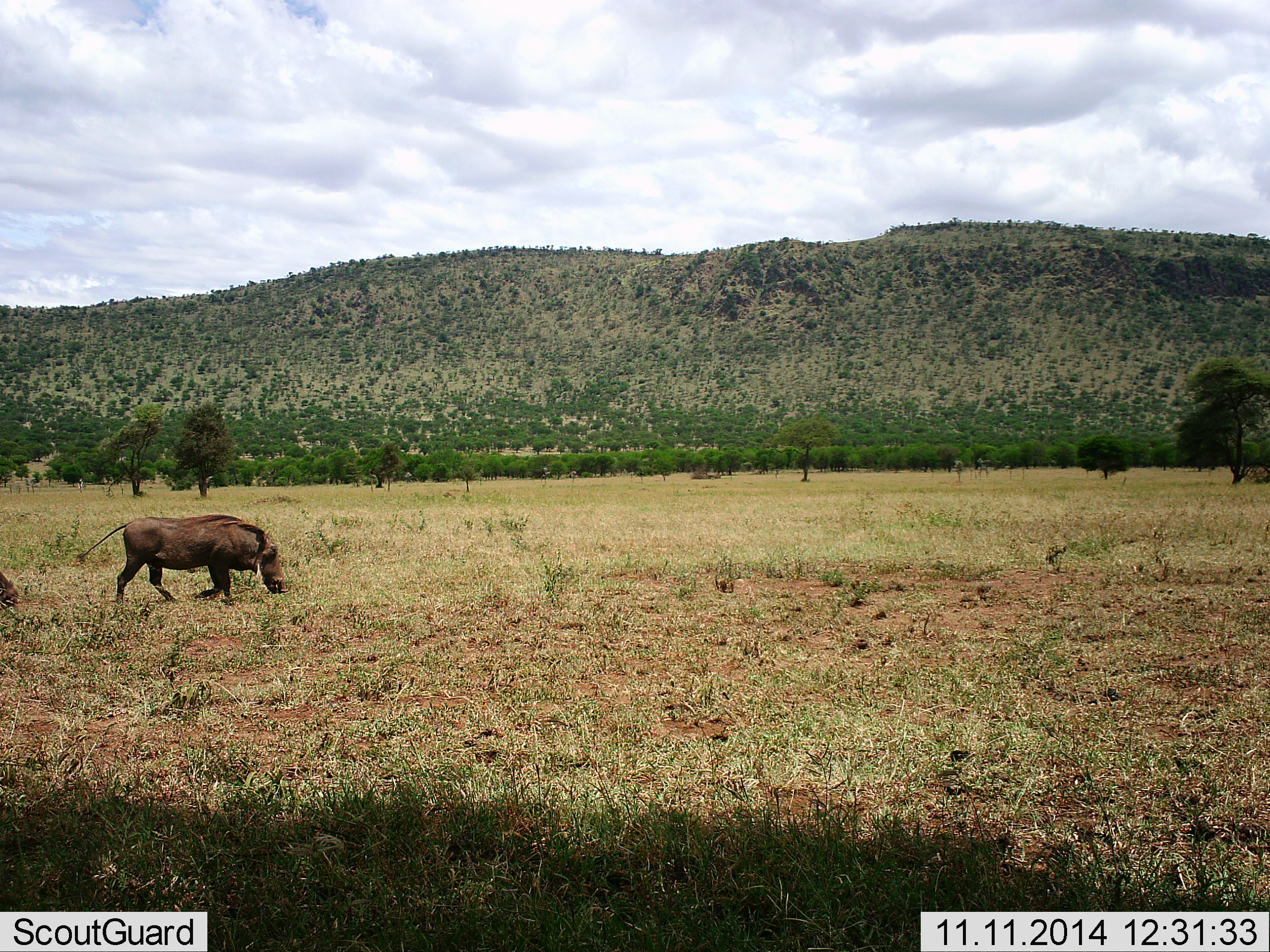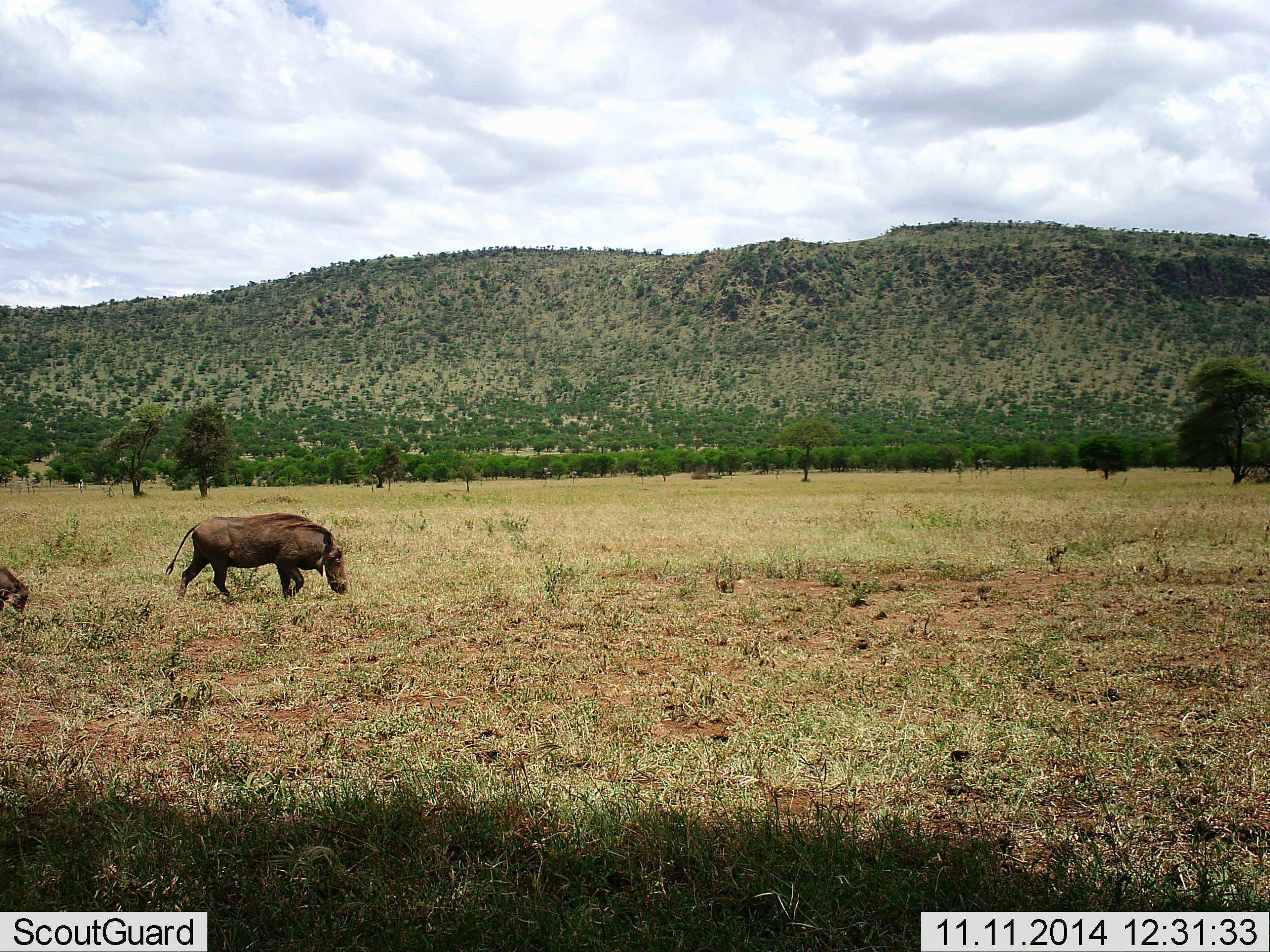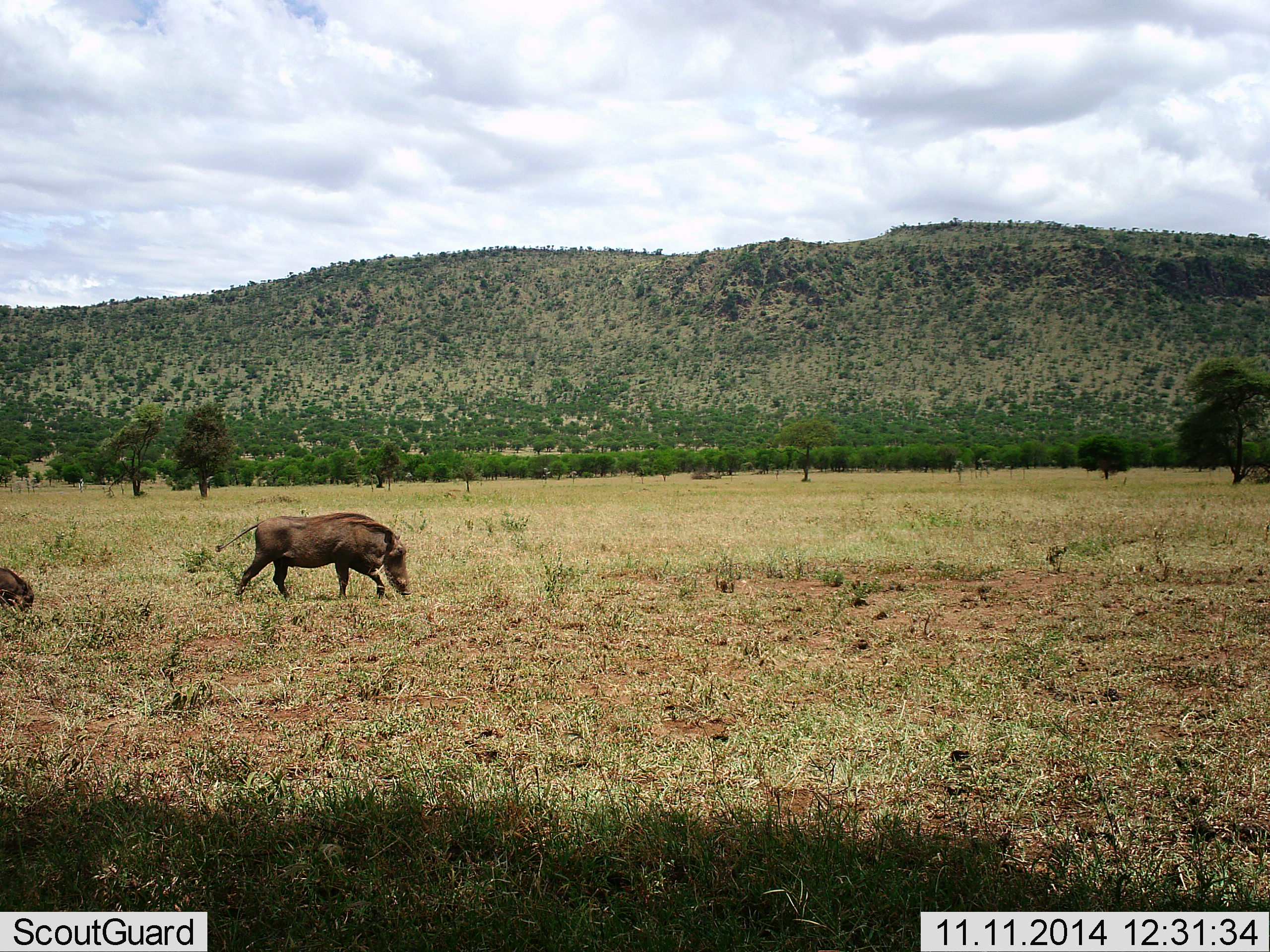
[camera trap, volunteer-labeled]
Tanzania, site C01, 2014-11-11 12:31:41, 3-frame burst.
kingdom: Animalia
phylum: Chordata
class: Mammalia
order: Artiodactyla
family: Suidae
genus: Phacochoerus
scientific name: Phacochoerus africanus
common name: warthog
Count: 2.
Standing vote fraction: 0%.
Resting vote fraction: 0%.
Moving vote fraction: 90%.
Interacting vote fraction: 0%.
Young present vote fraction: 30%.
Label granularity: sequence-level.